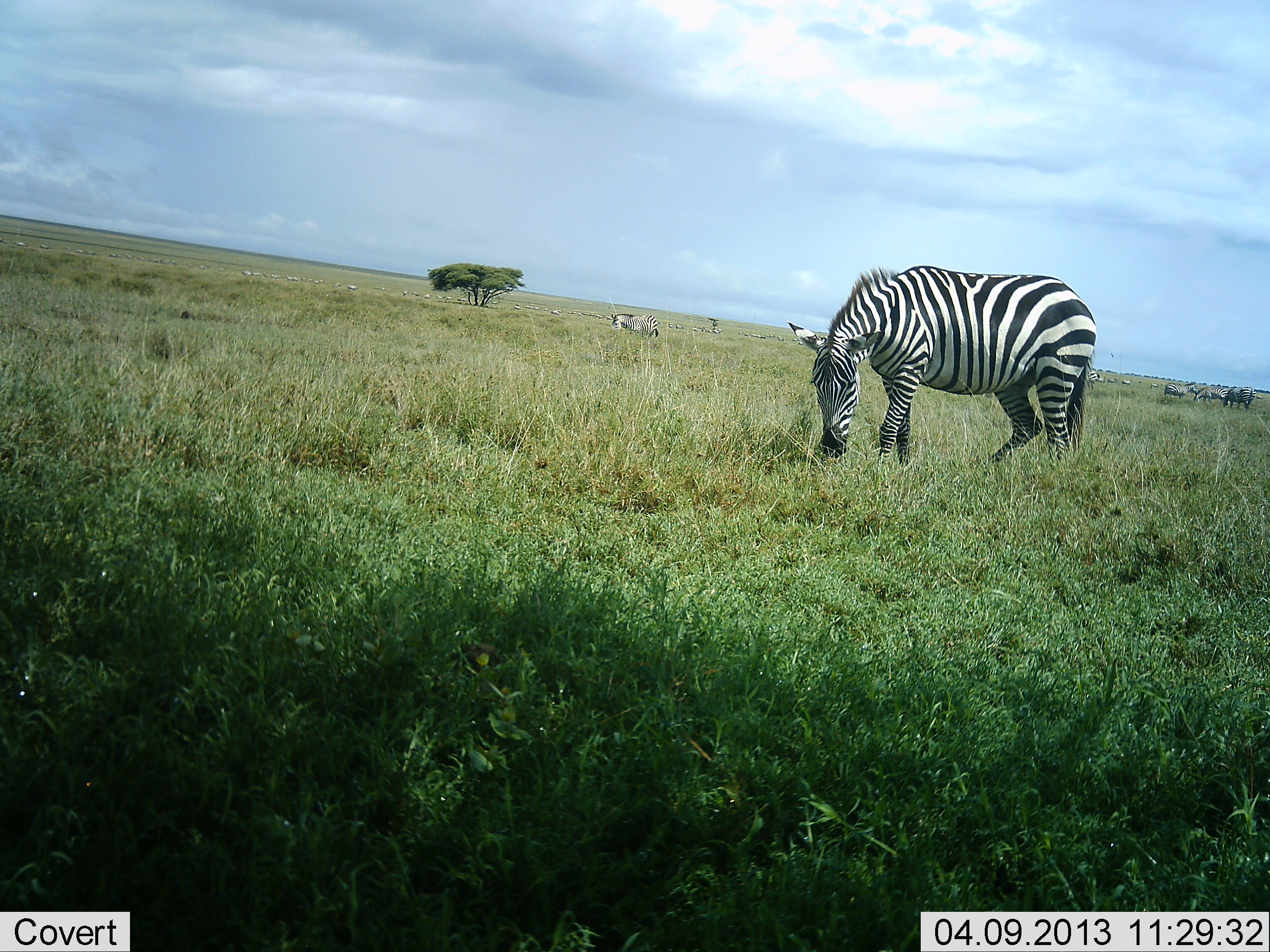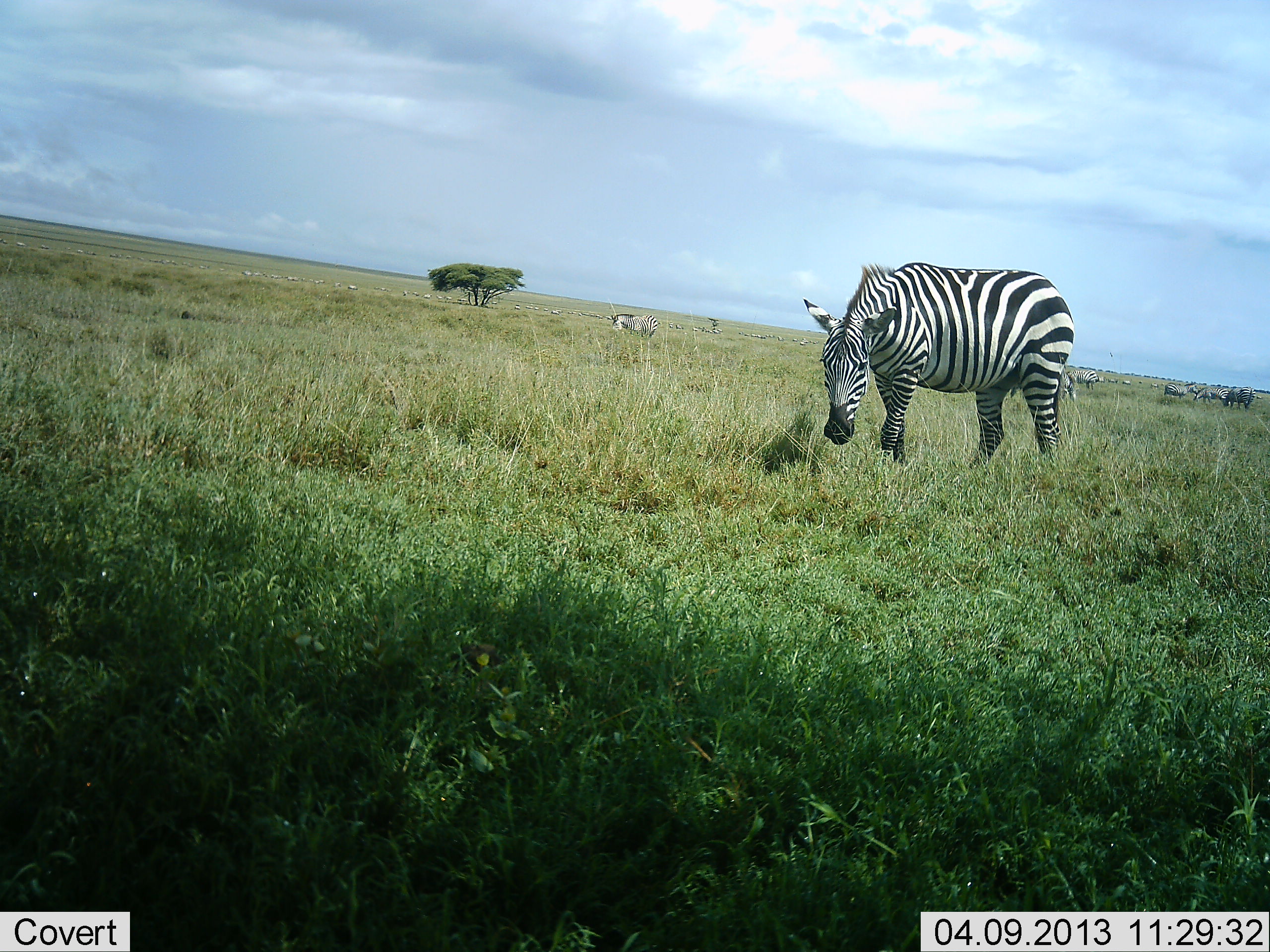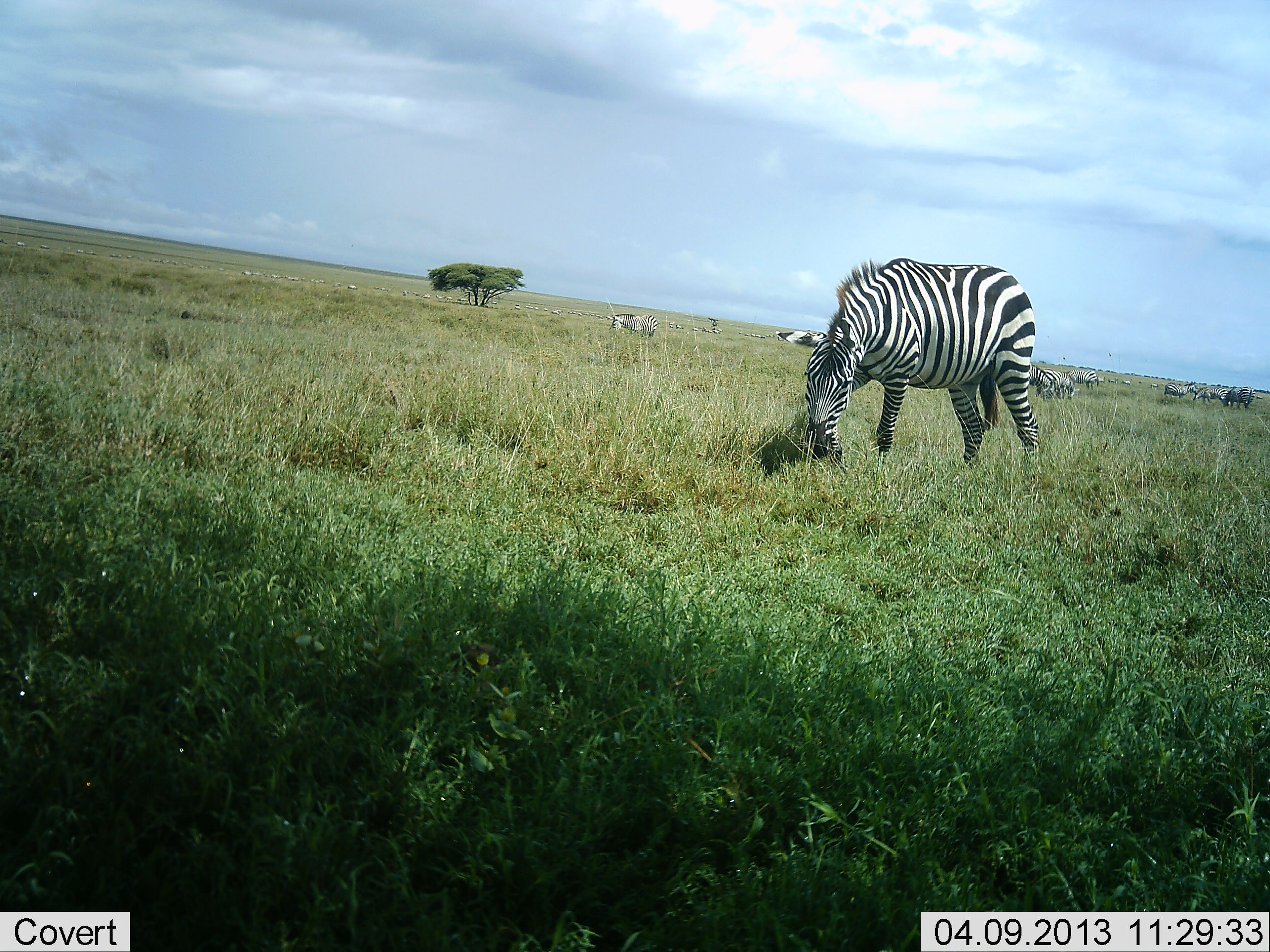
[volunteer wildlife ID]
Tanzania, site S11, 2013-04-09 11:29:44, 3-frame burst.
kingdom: Animalia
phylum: Chordata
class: Mammalia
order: Perissodactyla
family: Equidae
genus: Equus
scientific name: Equus quagga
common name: plains zebra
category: zebra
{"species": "zebra (plains zebra) (Equus quagga)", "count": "2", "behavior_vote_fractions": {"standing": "42%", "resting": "4%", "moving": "15%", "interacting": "0%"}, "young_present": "0%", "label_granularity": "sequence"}